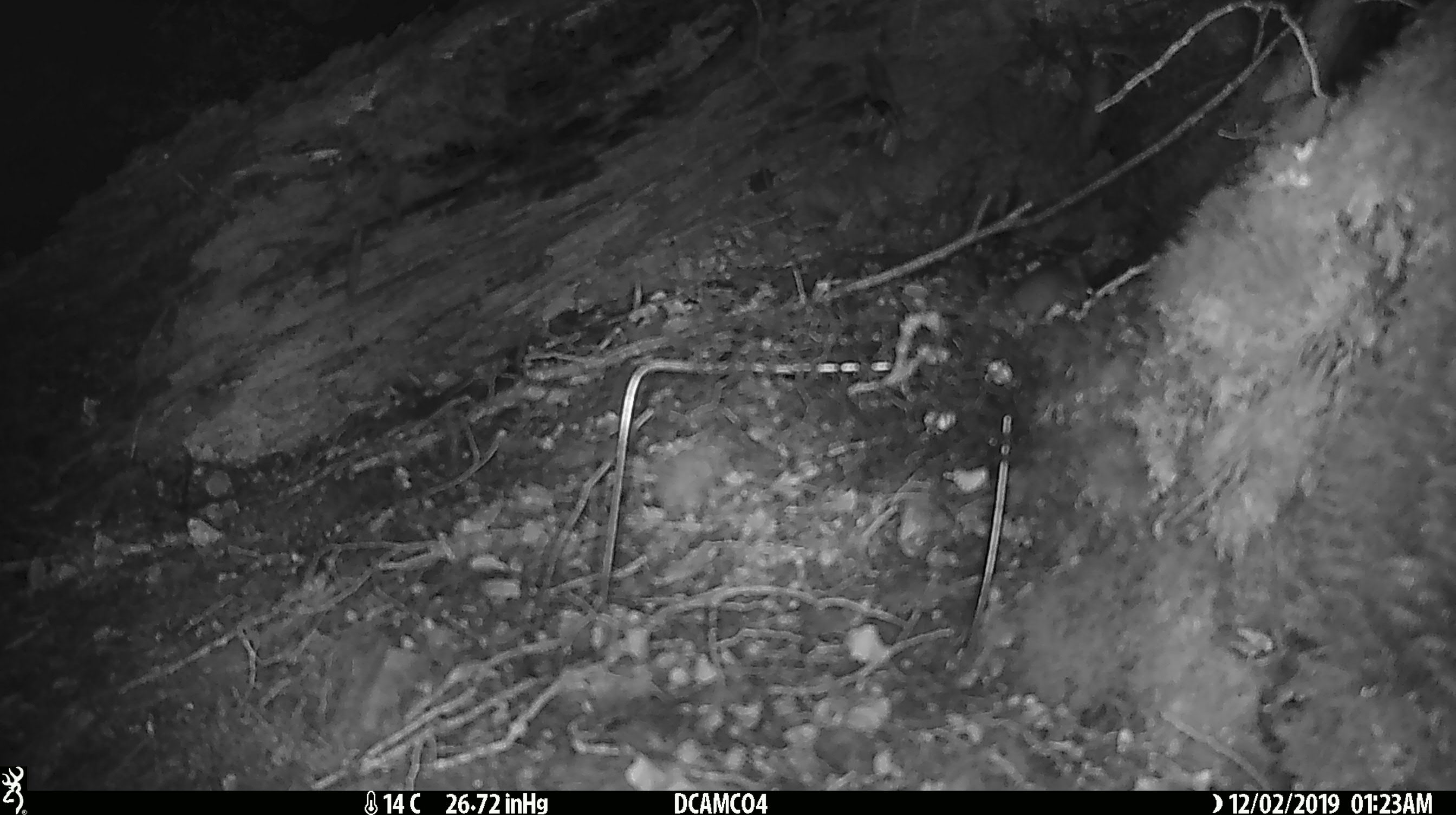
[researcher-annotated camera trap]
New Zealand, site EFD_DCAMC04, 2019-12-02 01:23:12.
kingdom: Animalia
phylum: Chordata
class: Mammalia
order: Rodentia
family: Muridae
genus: Mus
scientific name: Mus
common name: mouse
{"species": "mouse (Mus)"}